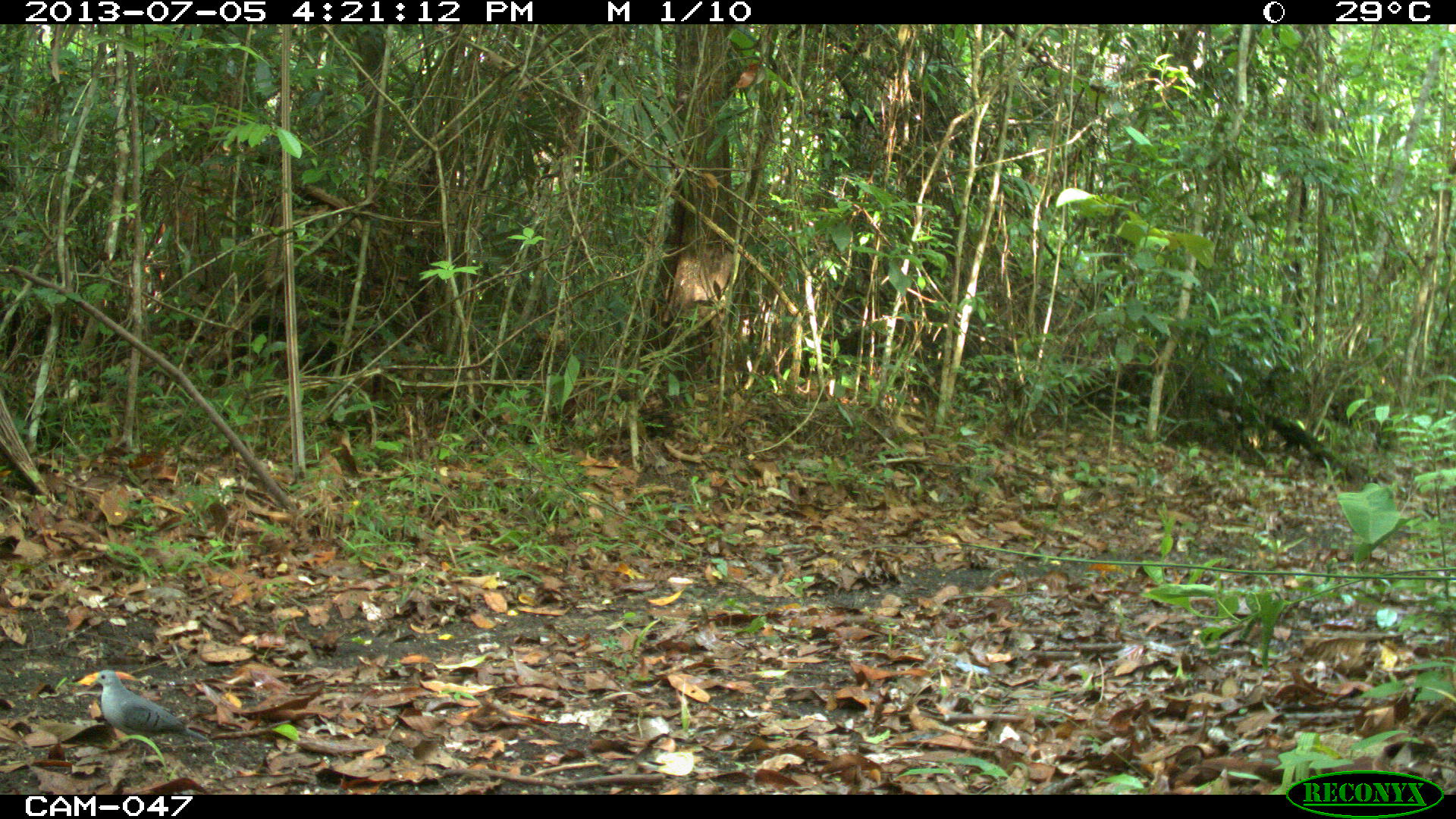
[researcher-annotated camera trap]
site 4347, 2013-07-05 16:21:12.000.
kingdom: Animalia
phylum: Chordata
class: Aves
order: Columbiformes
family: Columbidae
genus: Claravis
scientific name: Claravis pretiosa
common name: blue ground-dove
Claravis pretiosa (blue ground-dove), count 1.